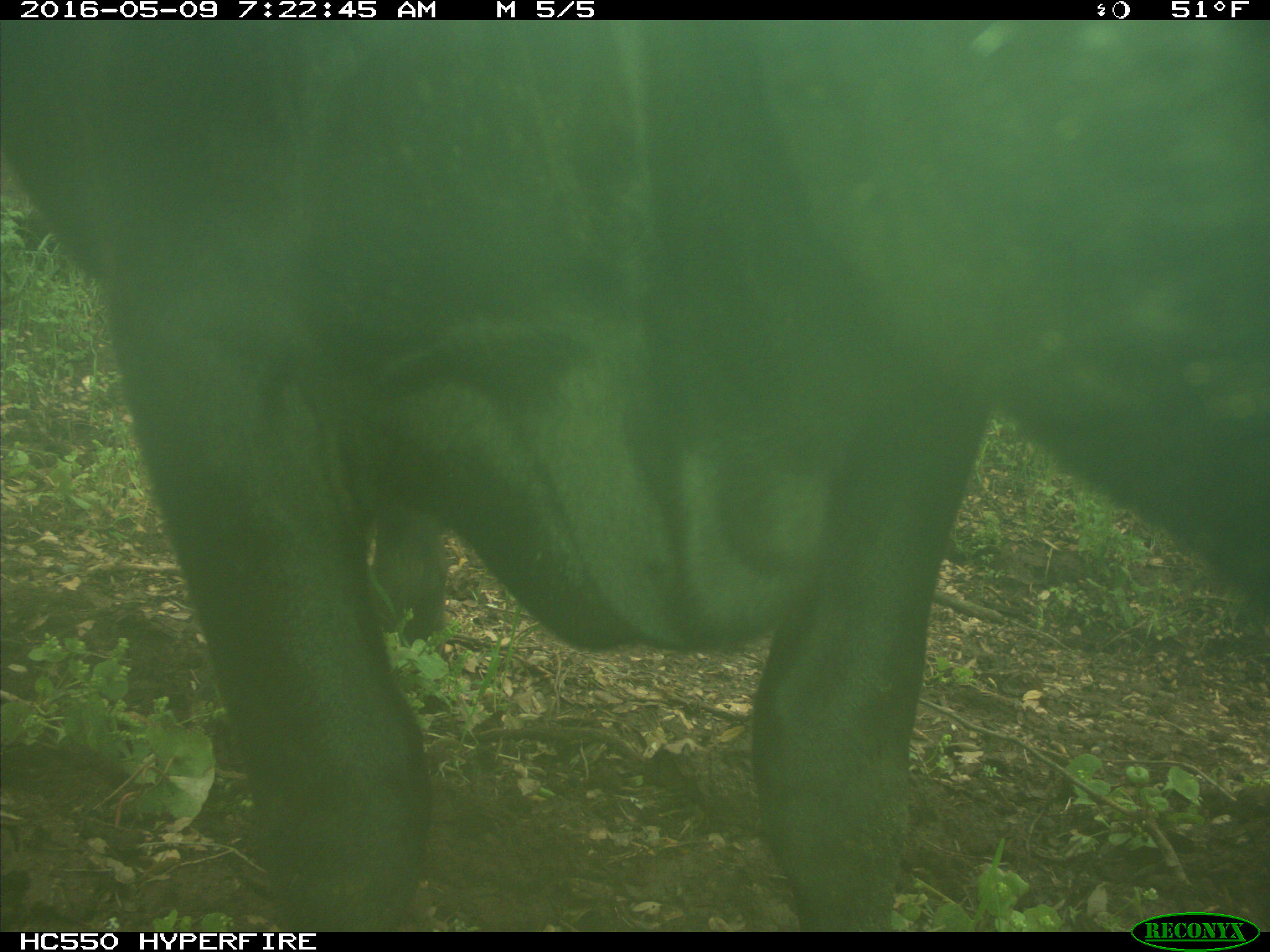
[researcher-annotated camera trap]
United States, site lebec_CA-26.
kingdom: Animalia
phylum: Chordata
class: Mammalia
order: Artiodactyla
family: Bovidae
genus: Bos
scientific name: Bos taurus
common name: domestic cow